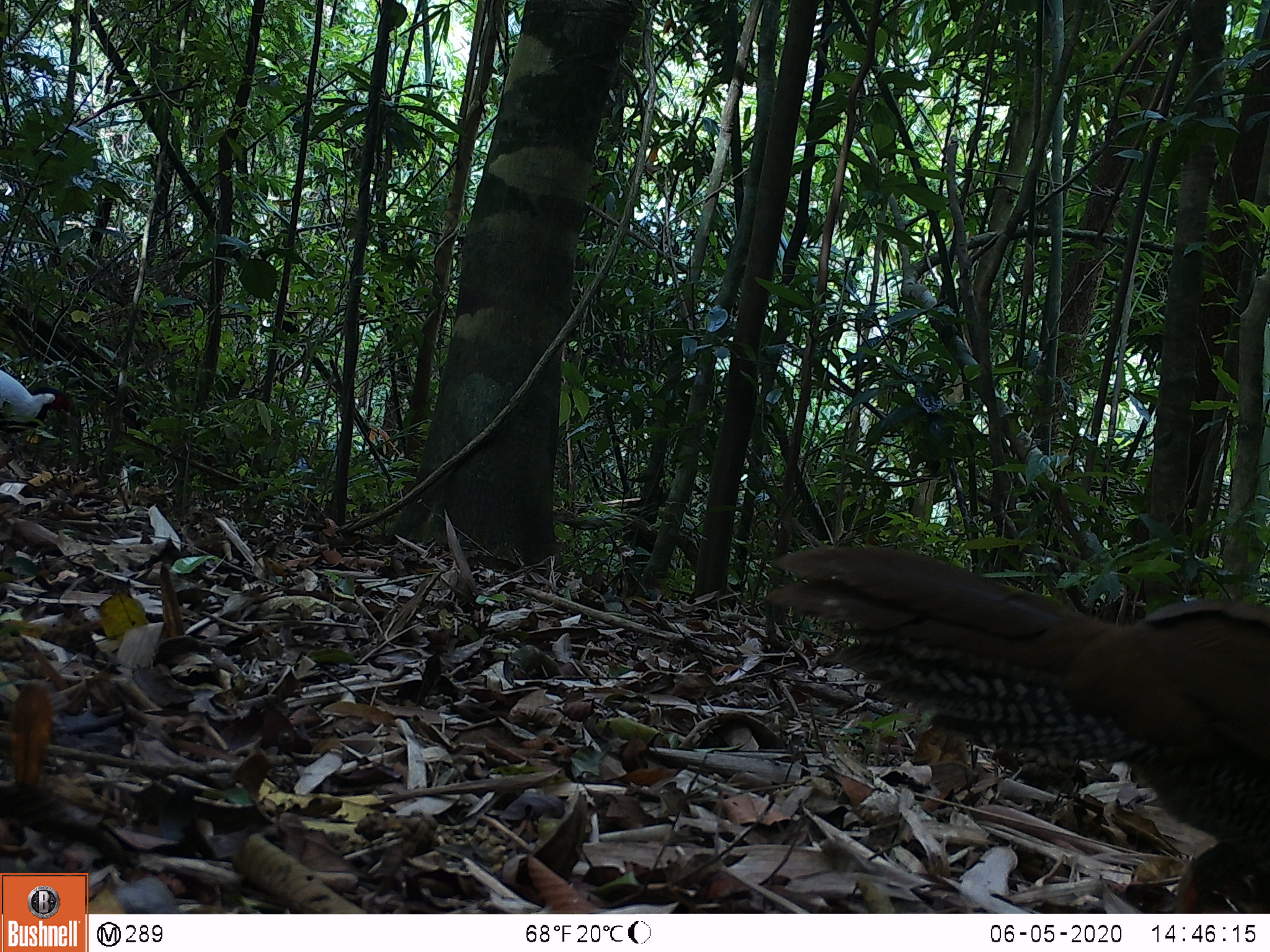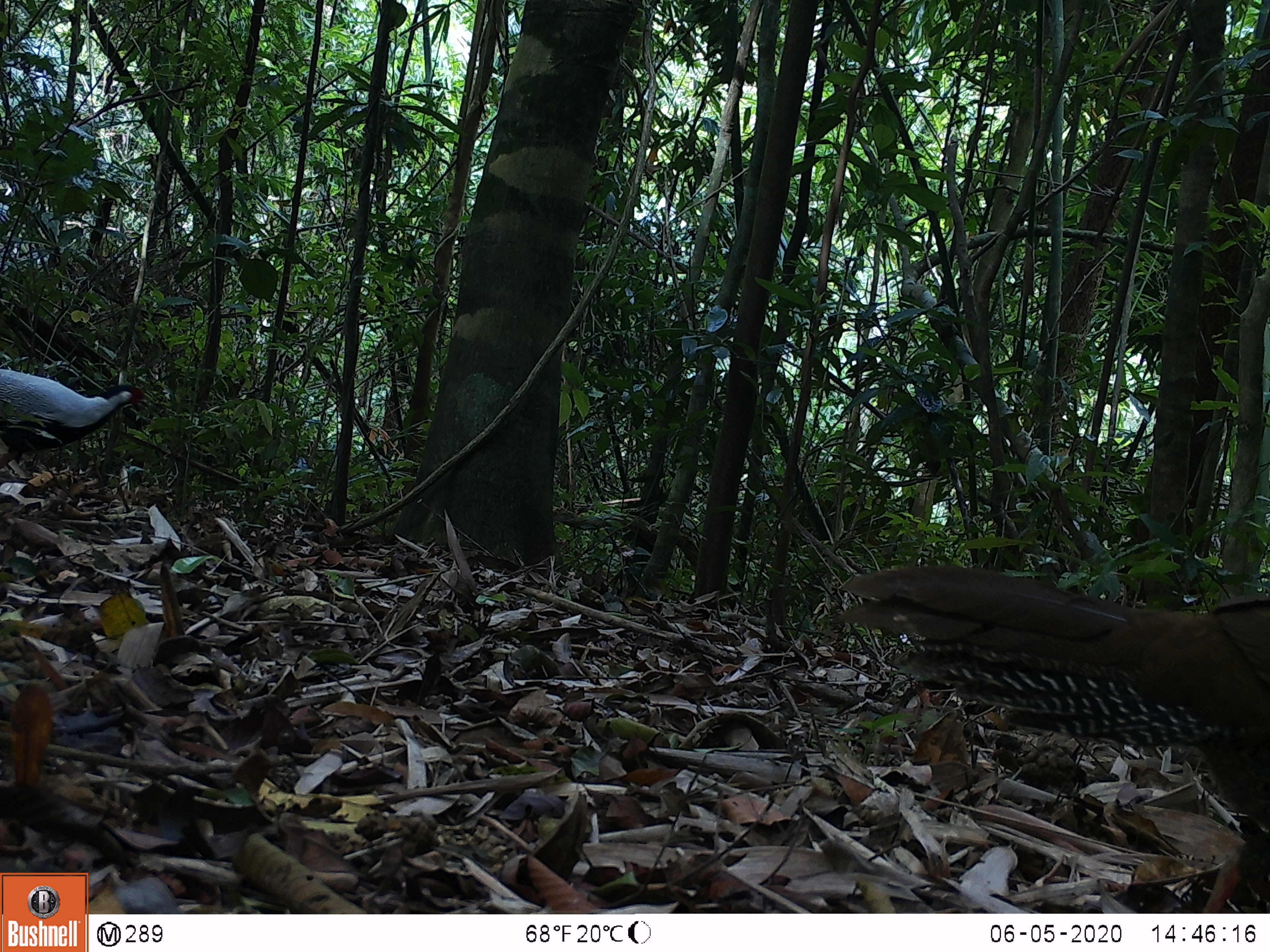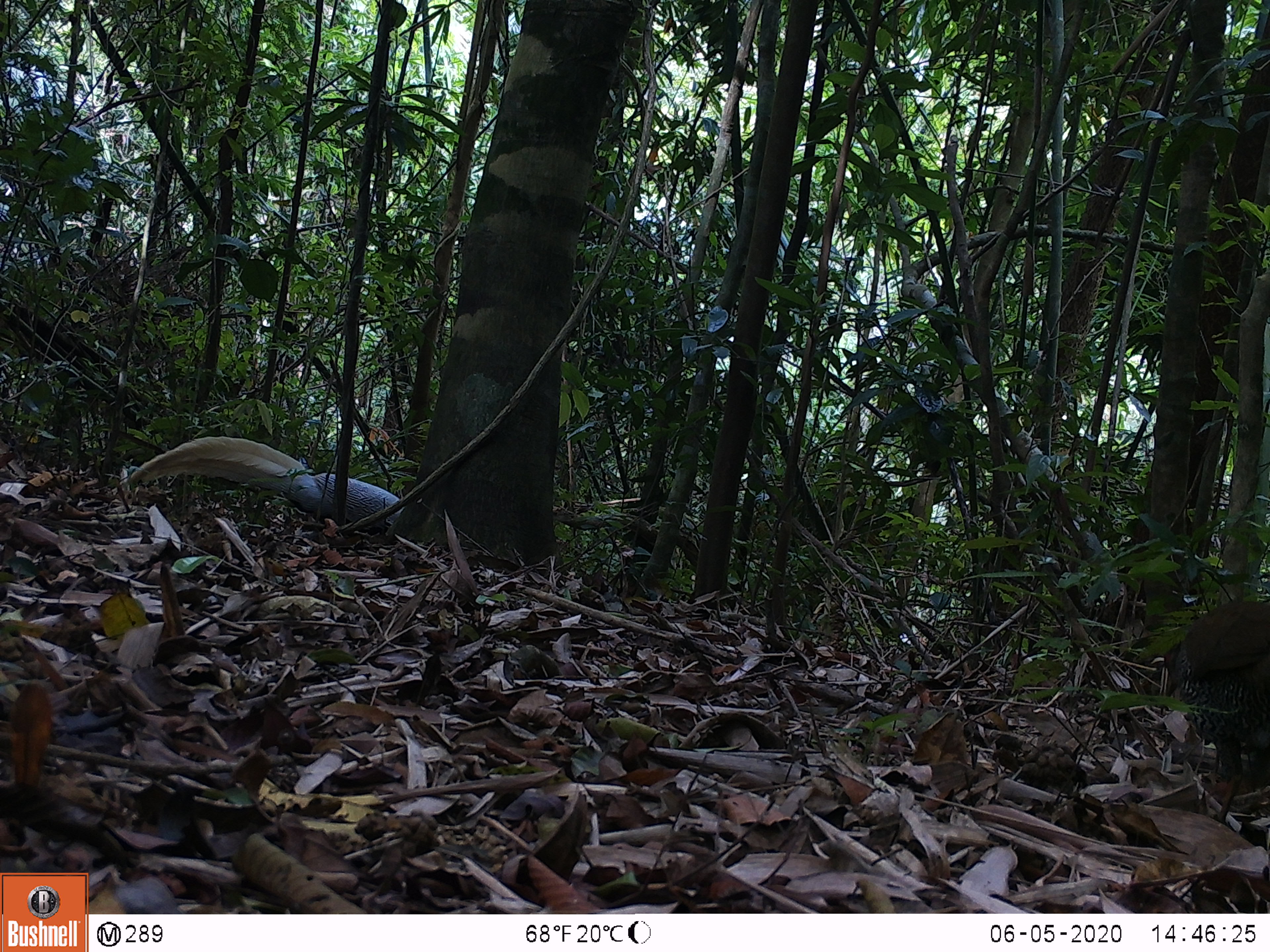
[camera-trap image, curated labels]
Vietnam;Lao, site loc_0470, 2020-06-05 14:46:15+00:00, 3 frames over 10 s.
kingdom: Animalia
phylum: Chordata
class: Aves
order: Galliformes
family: Phasianidae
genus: Lophura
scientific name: Lophura nycthemera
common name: silver pheasant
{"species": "silver pheasant (Lophura nycthemera)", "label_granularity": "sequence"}